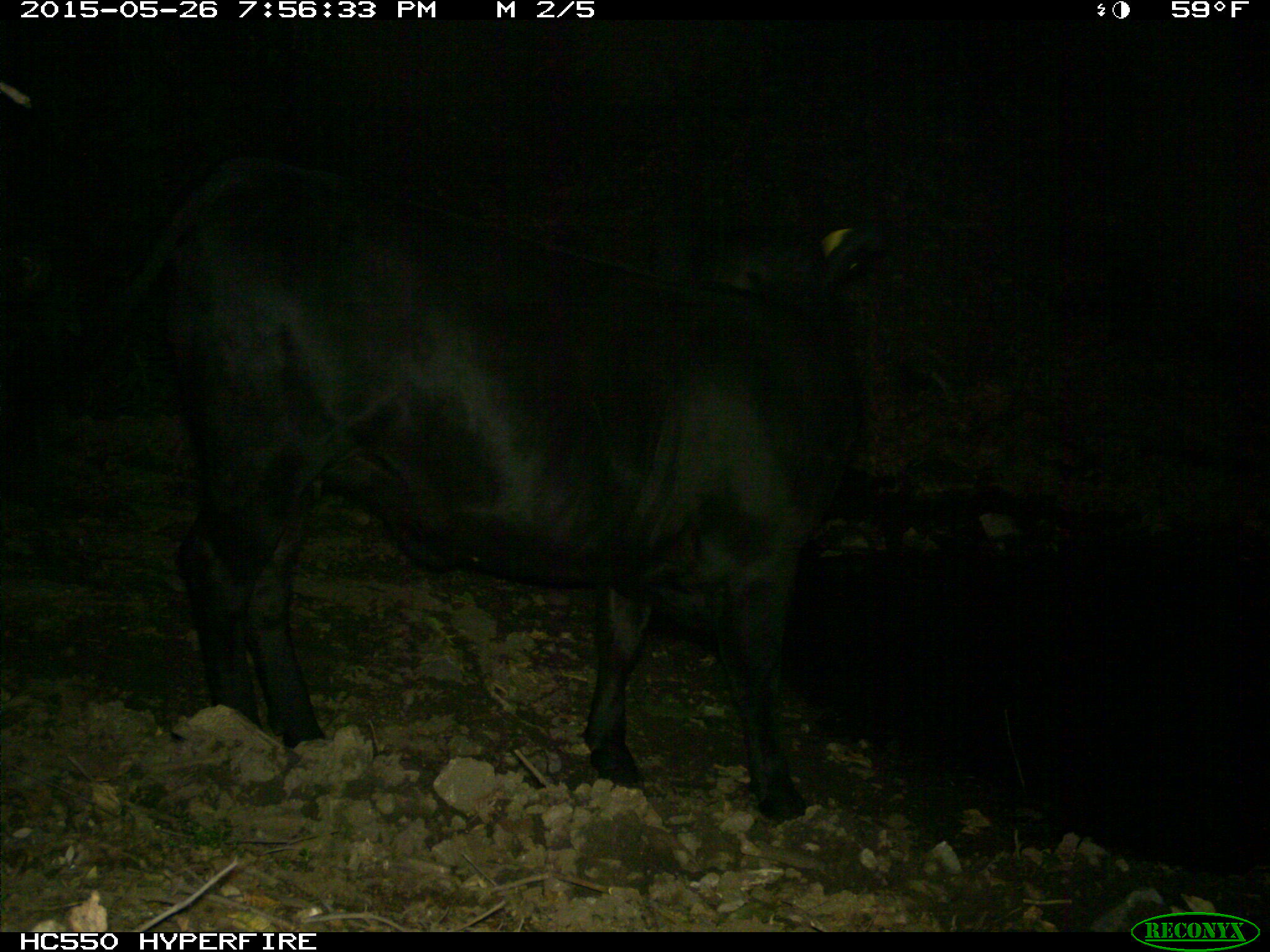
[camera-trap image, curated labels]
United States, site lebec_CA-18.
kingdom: Animalia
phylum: Chordata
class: Mammalia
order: Artiodactyla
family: Bovidae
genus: Bos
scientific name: Bos taurus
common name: domestic cow